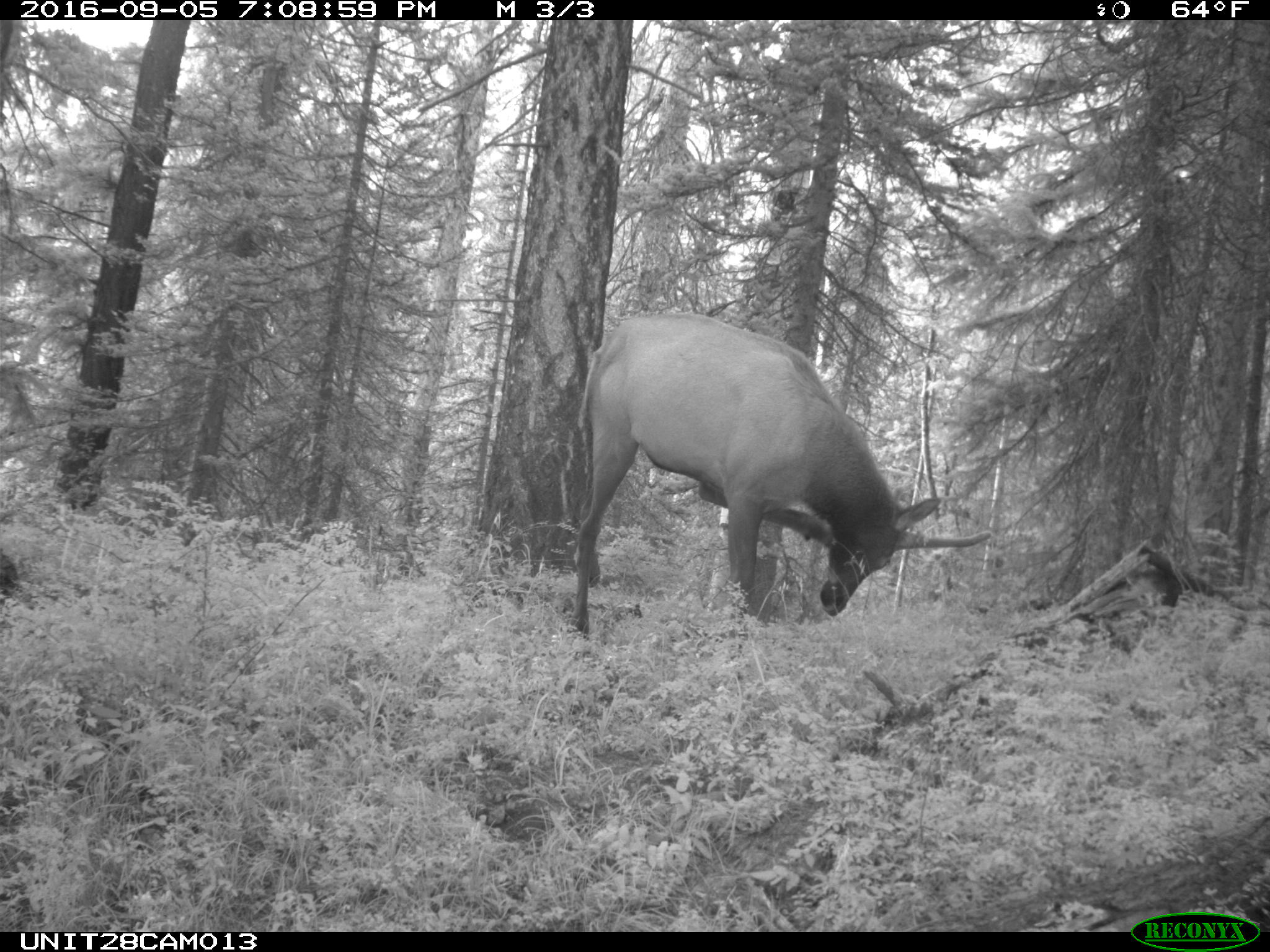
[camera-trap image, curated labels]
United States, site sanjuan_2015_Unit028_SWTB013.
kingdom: Animalia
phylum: Chordata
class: Mammalia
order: Artiodactyla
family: Cervidae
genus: Cervus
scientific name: Cervus elaphus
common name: red deer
Cervus elaphus (red deer).